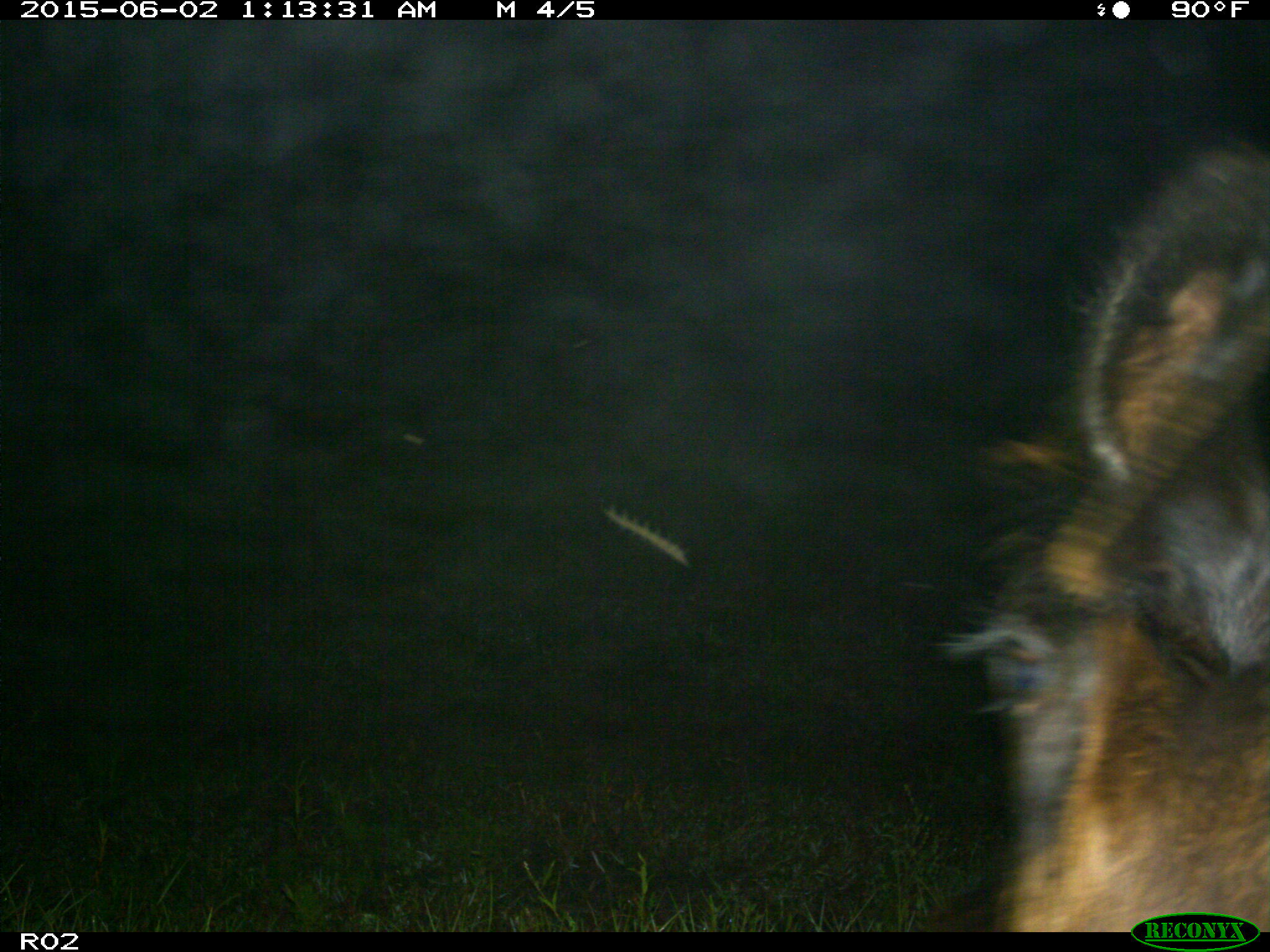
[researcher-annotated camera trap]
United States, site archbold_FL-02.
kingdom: Animalia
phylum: Chordata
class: Mammalia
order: Artiodactyla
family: Bovidae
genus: Bos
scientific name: Bos taurus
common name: domestic cow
Bos taurus (domestic cow).